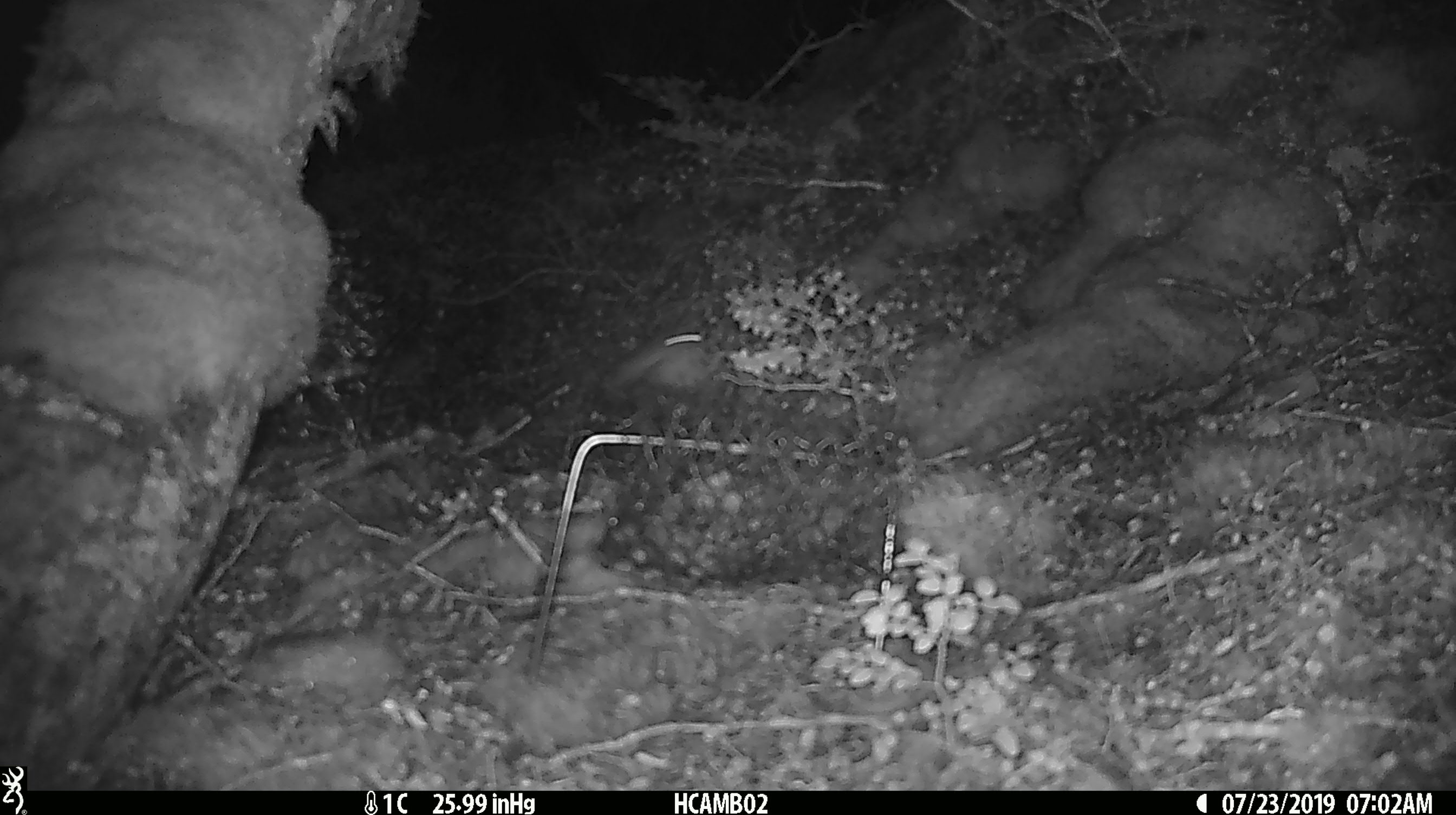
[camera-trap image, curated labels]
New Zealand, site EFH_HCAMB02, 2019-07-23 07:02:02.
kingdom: Animalia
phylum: Chordata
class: Mammalia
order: Rodentia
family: Muridae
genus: Mus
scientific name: Mus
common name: mouse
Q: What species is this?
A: Mouse (Mus).